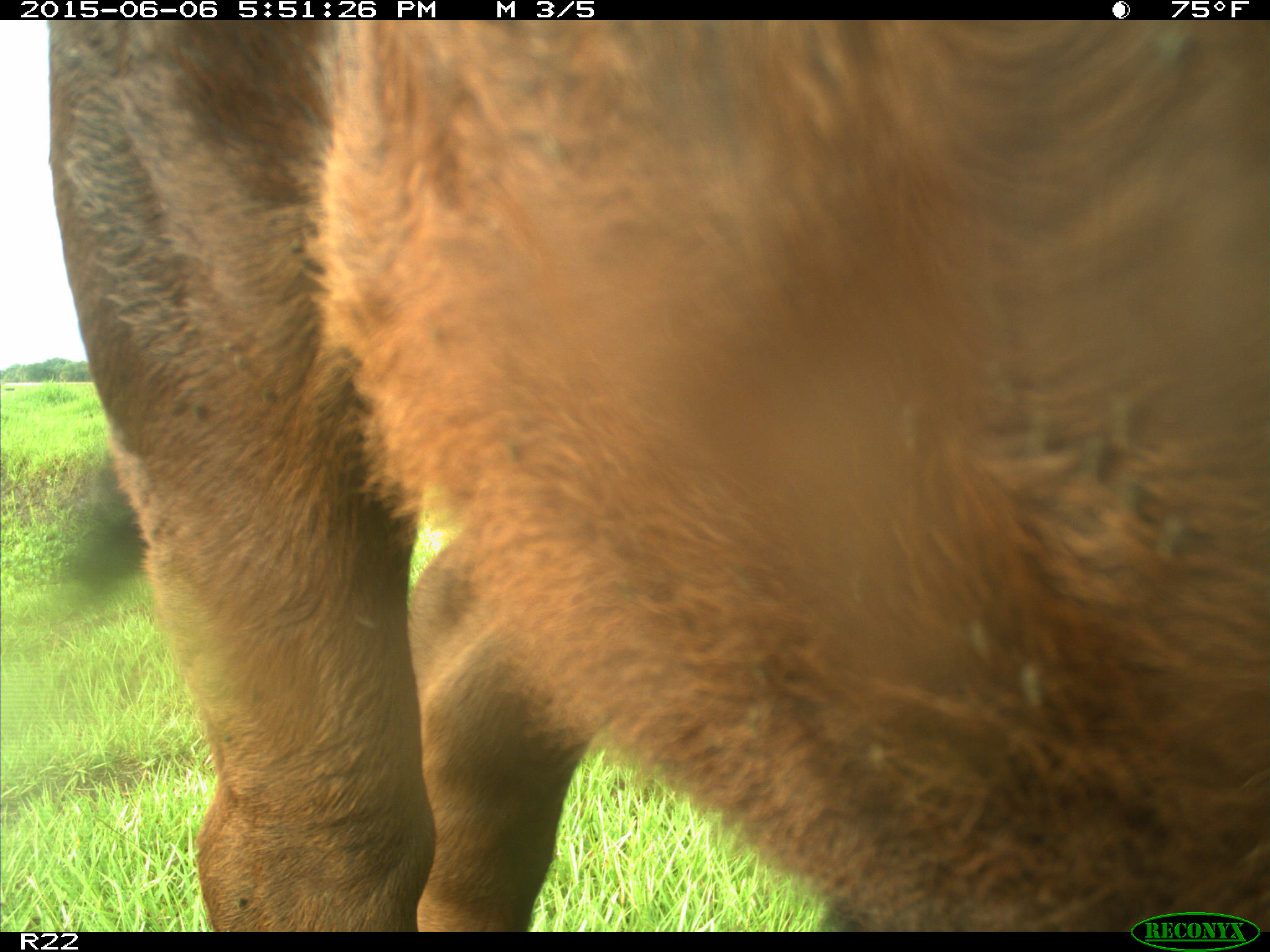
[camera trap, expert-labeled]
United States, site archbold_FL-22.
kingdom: Animalia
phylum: Chordata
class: Mammalia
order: Artiodactyla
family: Bovidae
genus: Bos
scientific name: Bos taurus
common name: domestic cow